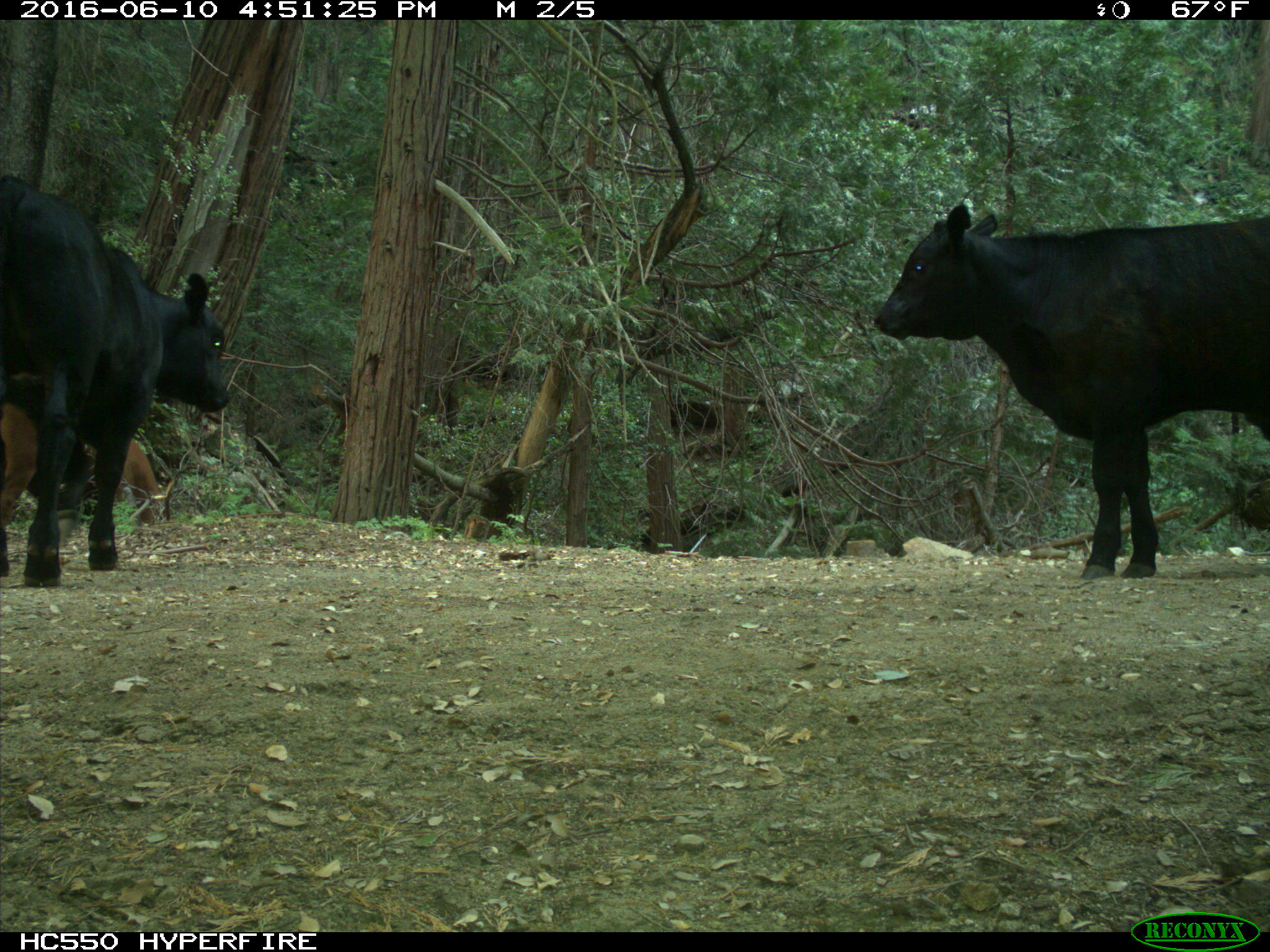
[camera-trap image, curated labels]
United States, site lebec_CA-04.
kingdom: Animalia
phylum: Chordata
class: Mammalia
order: Artiodactyla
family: Bovidae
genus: Bos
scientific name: Bos taurus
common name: domestic cow